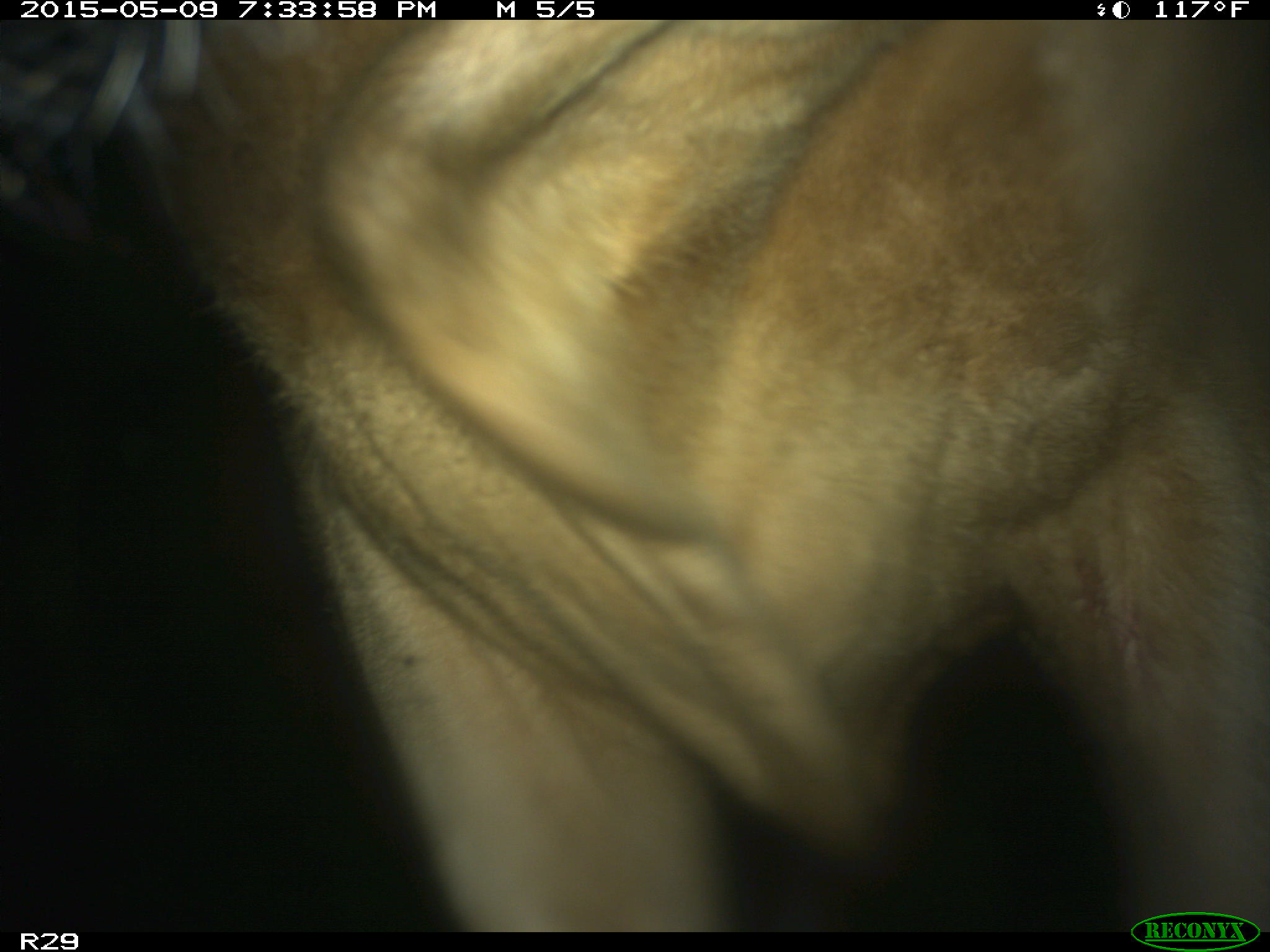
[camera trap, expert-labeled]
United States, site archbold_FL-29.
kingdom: Animalia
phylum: Chordata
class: Mammalia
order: Artiodactyla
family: Bovidae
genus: Bos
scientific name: Bos taurus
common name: domestic cow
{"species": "Bos taurus (domestic cow)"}